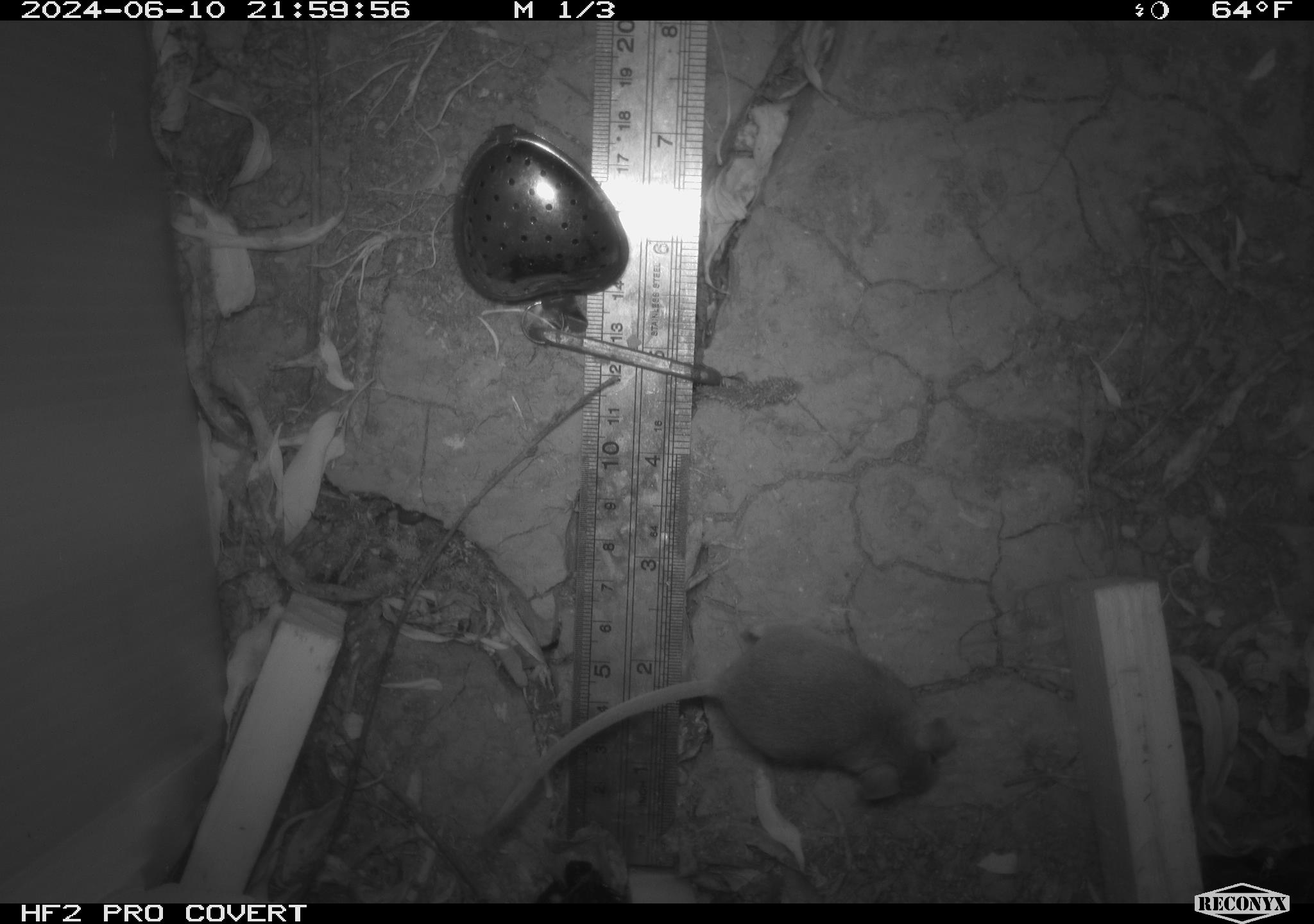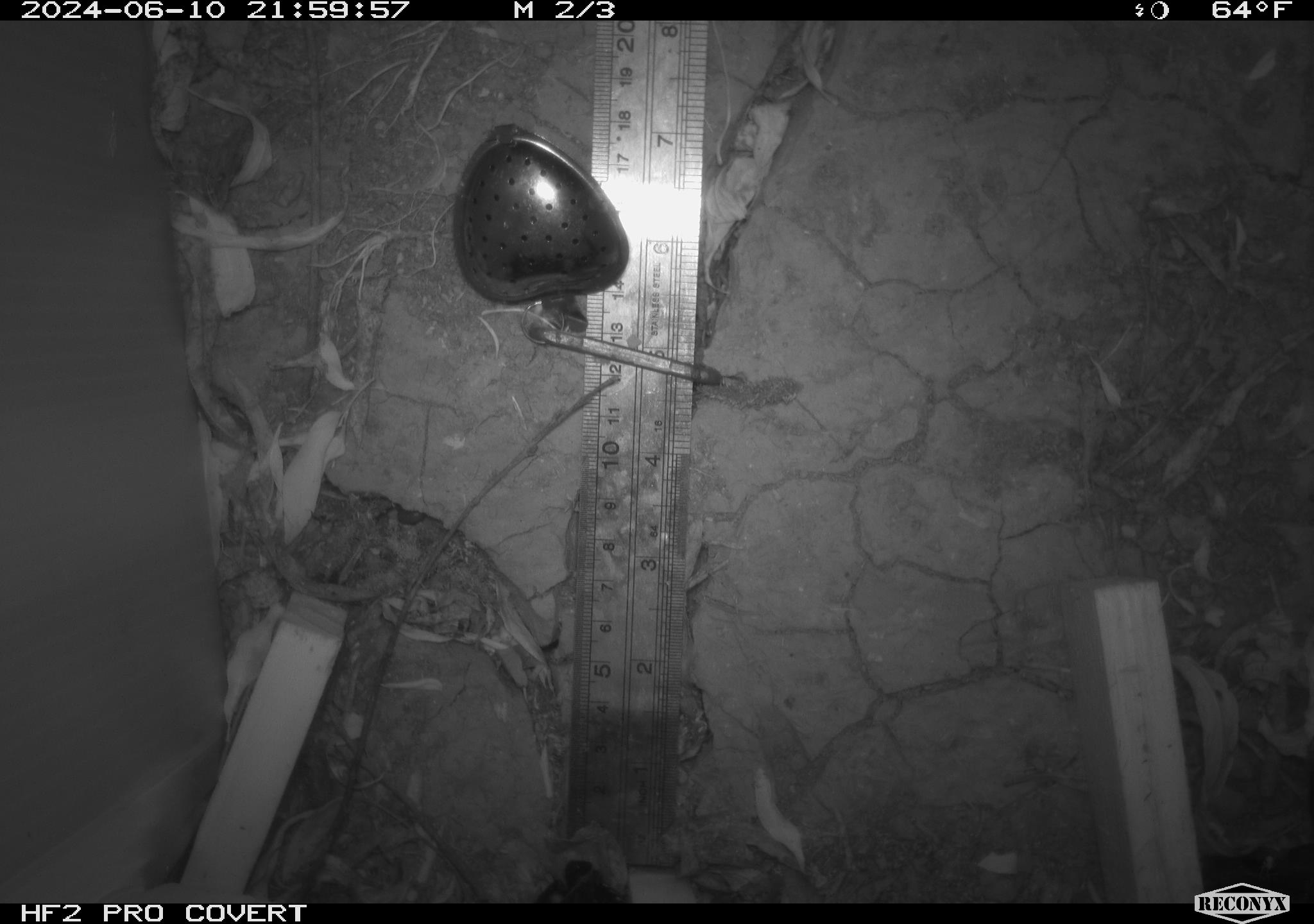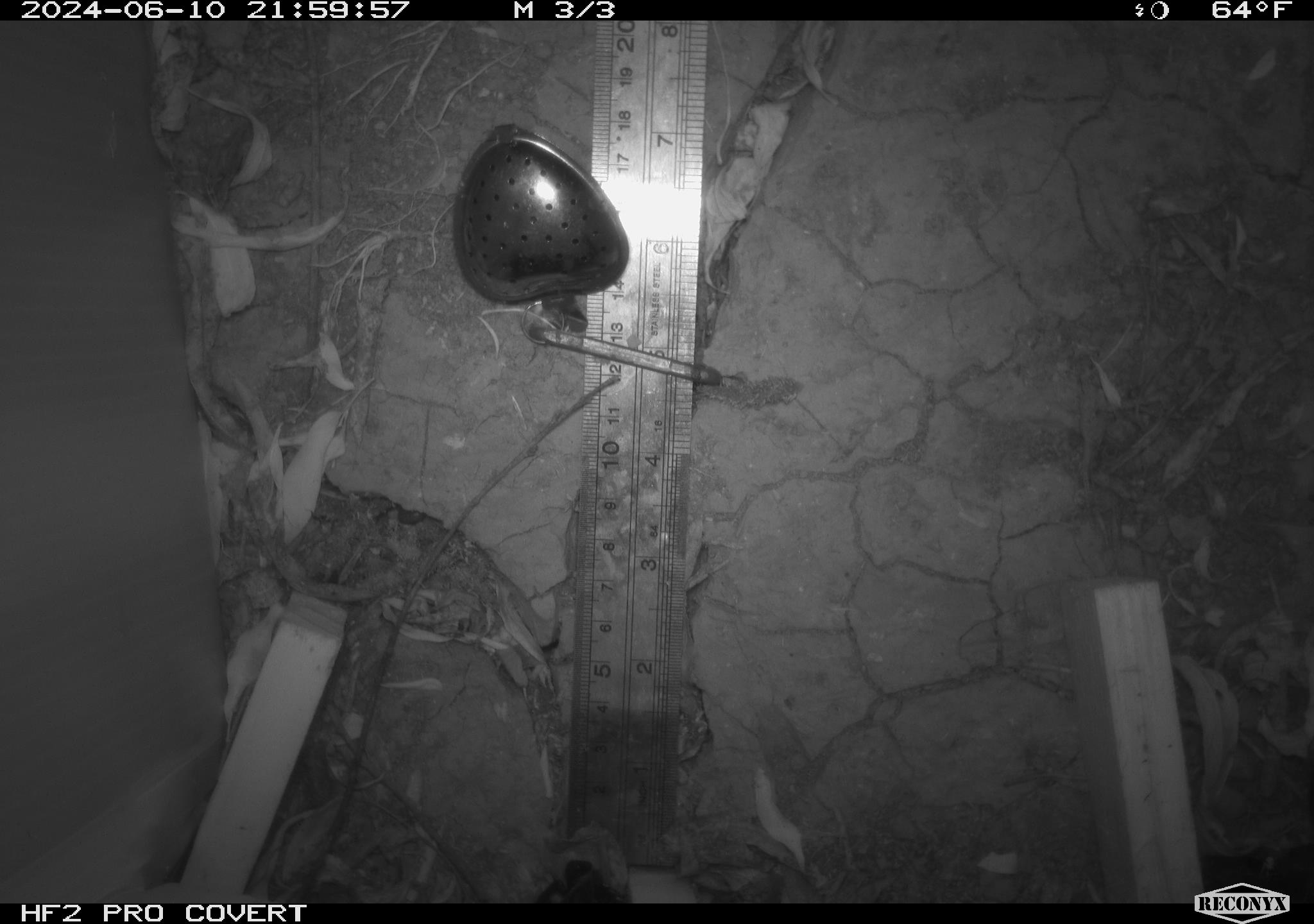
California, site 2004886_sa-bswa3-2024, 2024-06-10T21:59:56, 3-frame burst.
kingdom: Animalia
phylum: Chordata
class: Mammalia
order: Rodentia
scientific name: Rodentia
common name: mouse species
Mouse species (Rodentia).